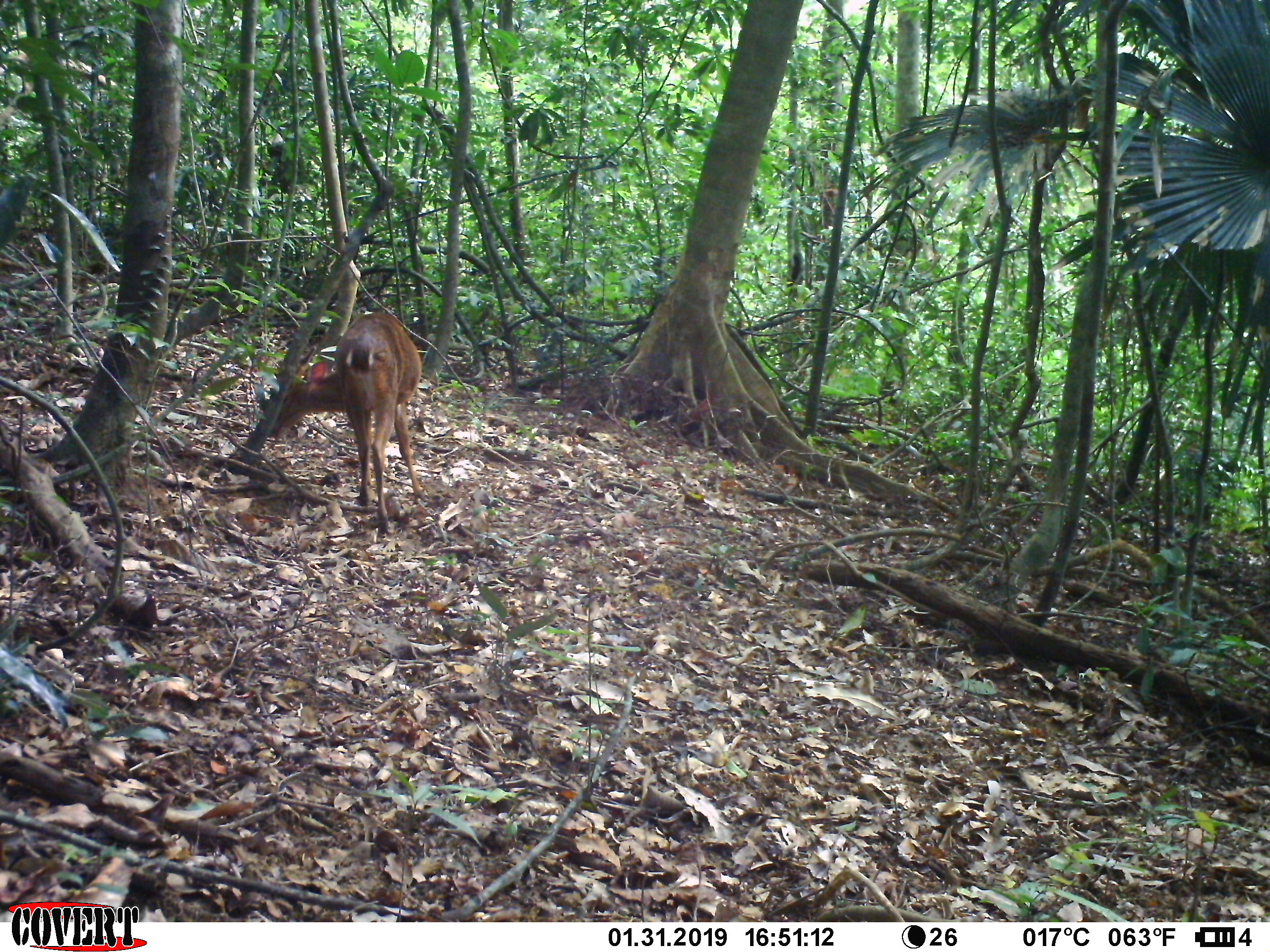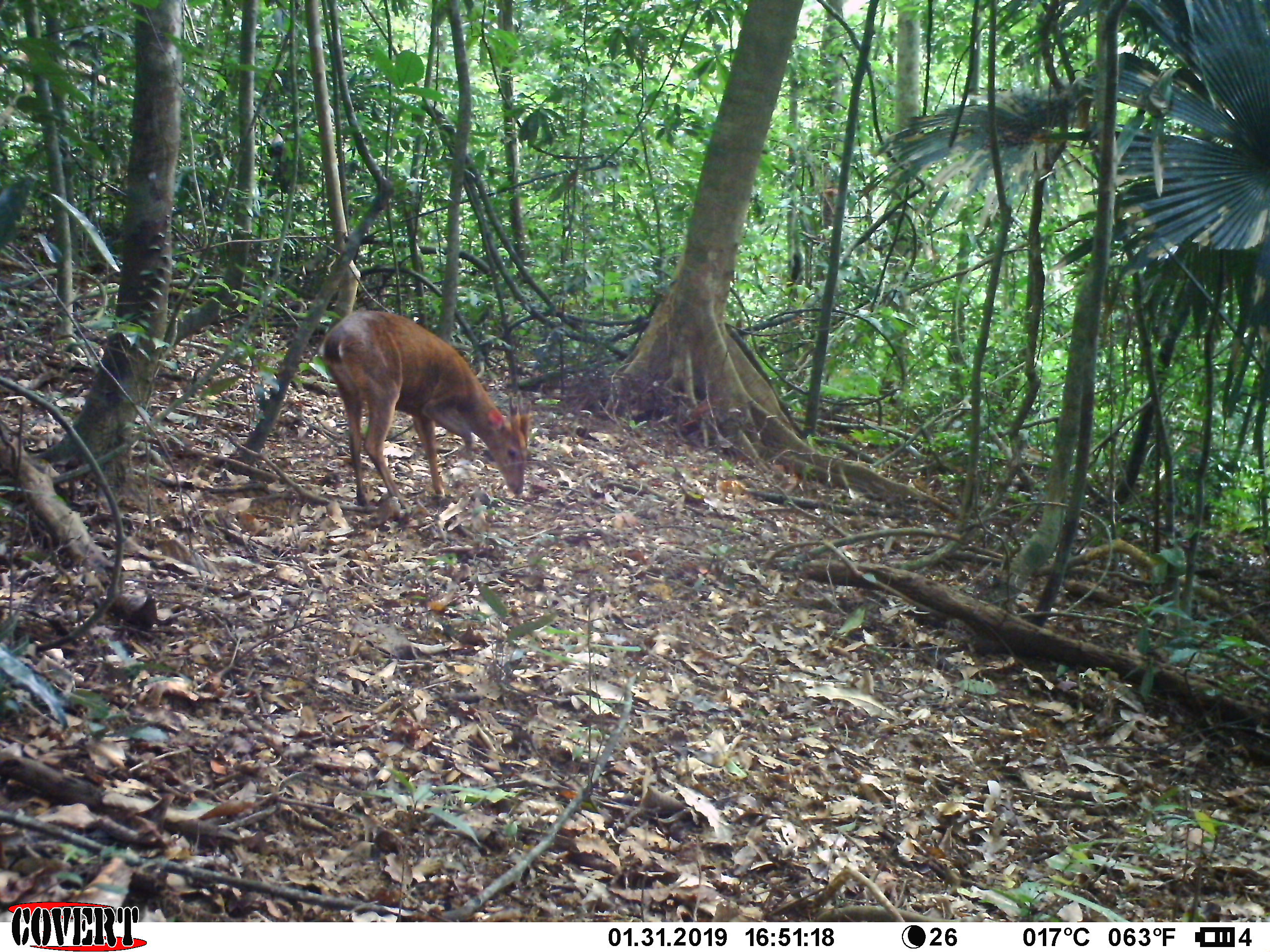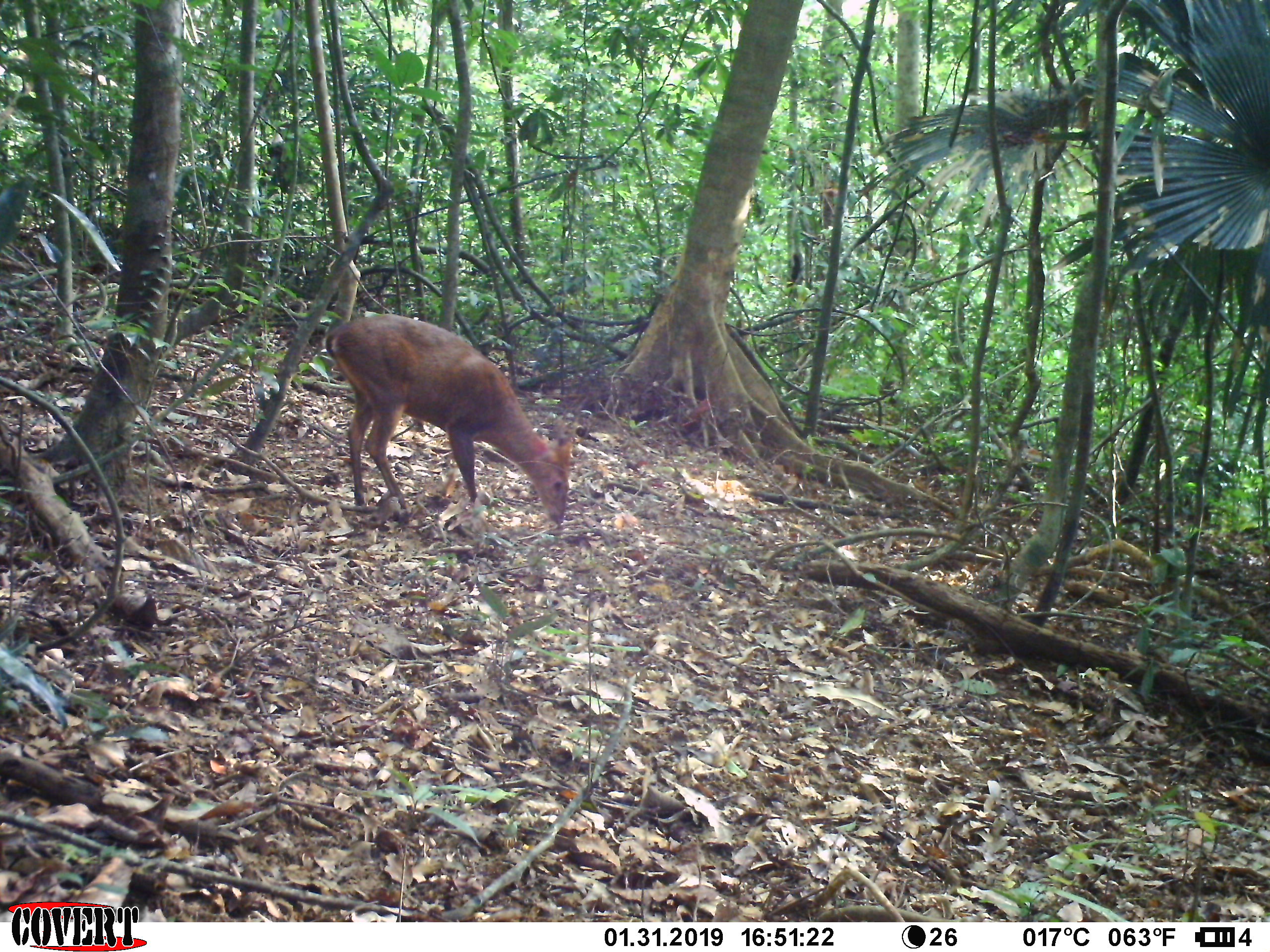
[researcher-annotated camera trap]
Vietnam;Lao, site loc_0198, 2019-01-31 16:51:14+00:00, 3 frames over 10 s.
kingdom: Animalia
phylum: Chordata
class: Mammalia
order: Artiodactyla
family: Cervidae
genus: Muntiacus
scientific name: Muntiacus vuquangensis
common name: large-antlered muntjac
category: large antlered muntjac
Large antlered muntjac (large-antlered muntjac) (Muntiacus vuquangensis). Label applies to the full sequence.